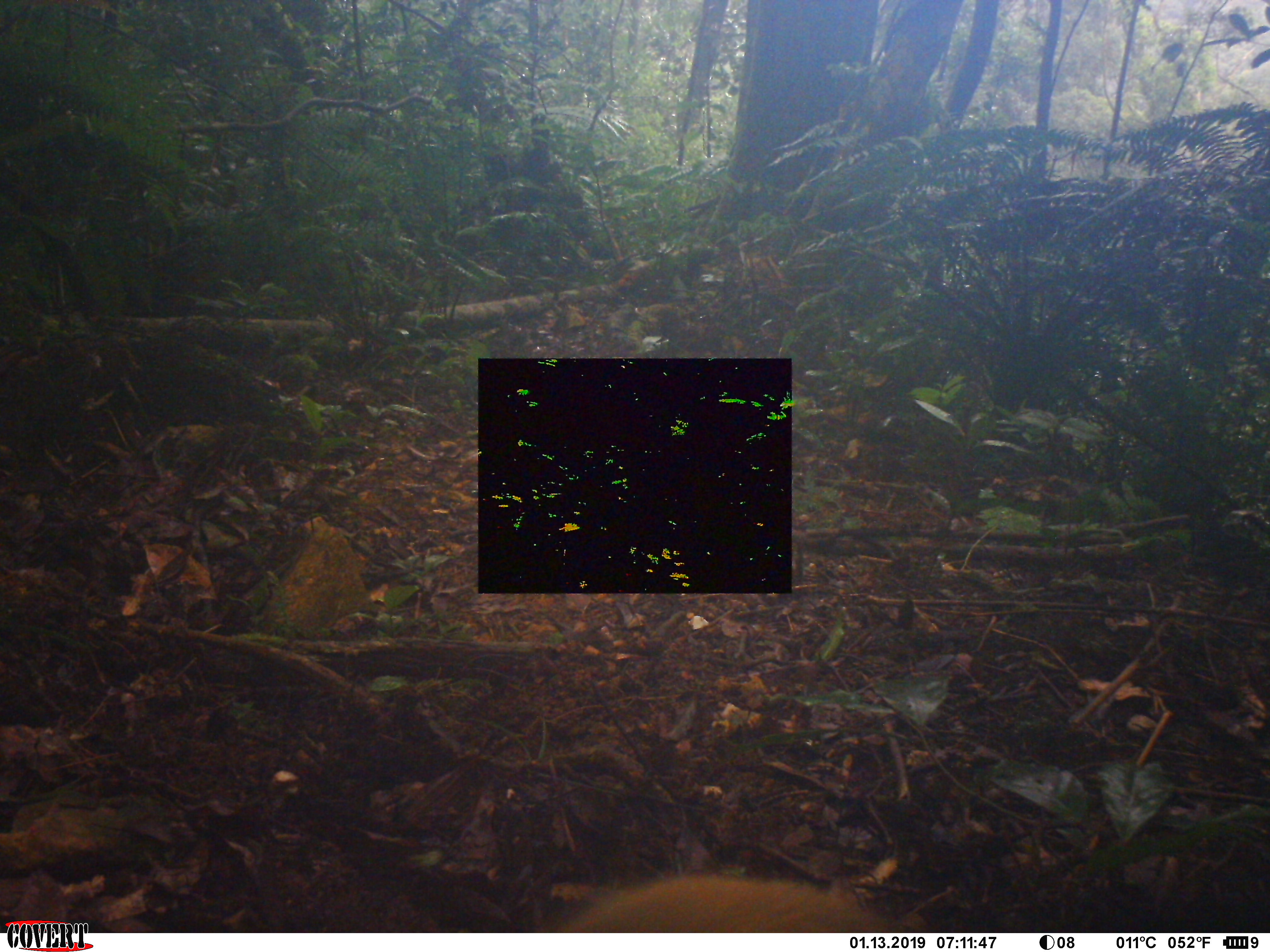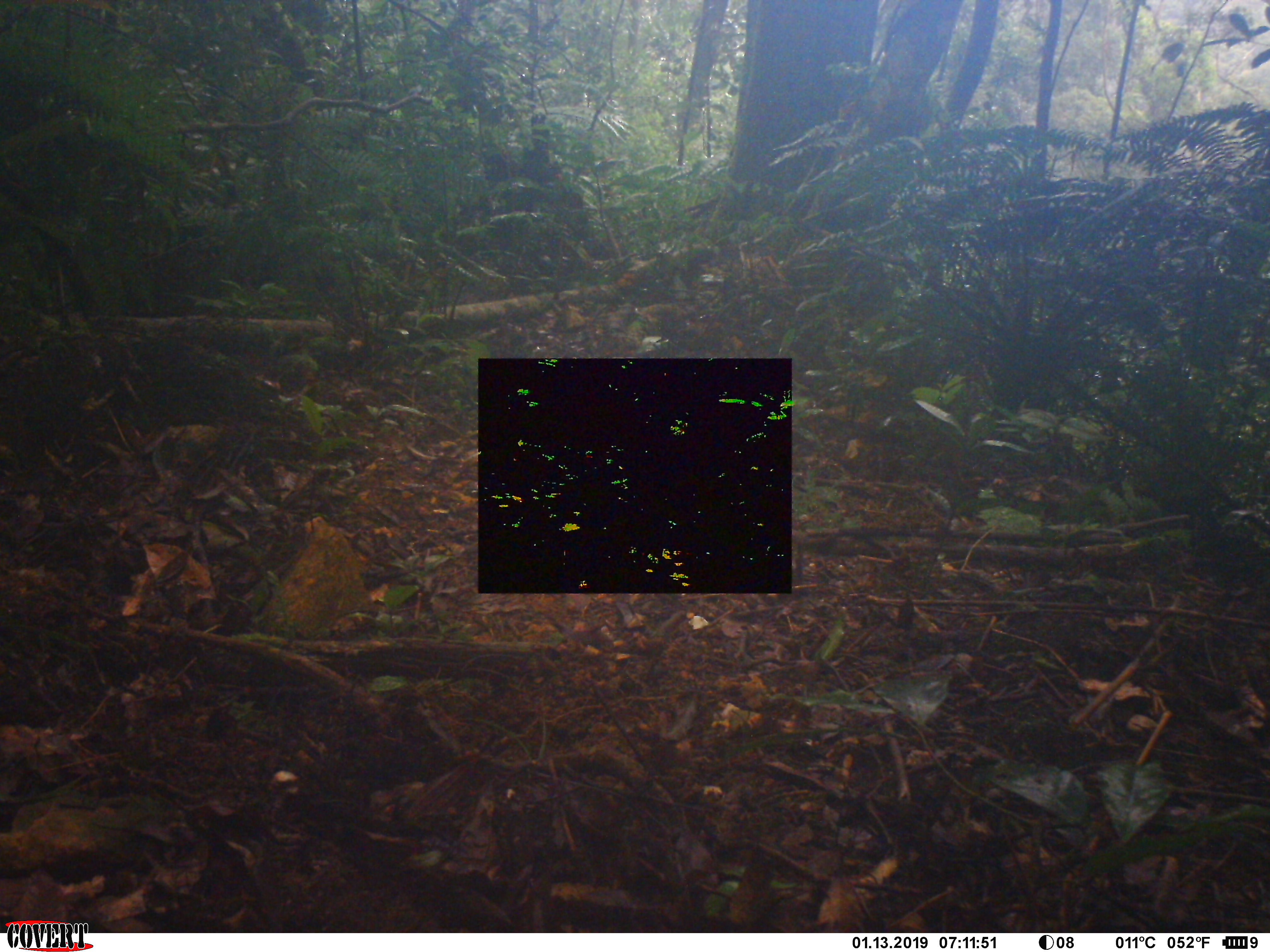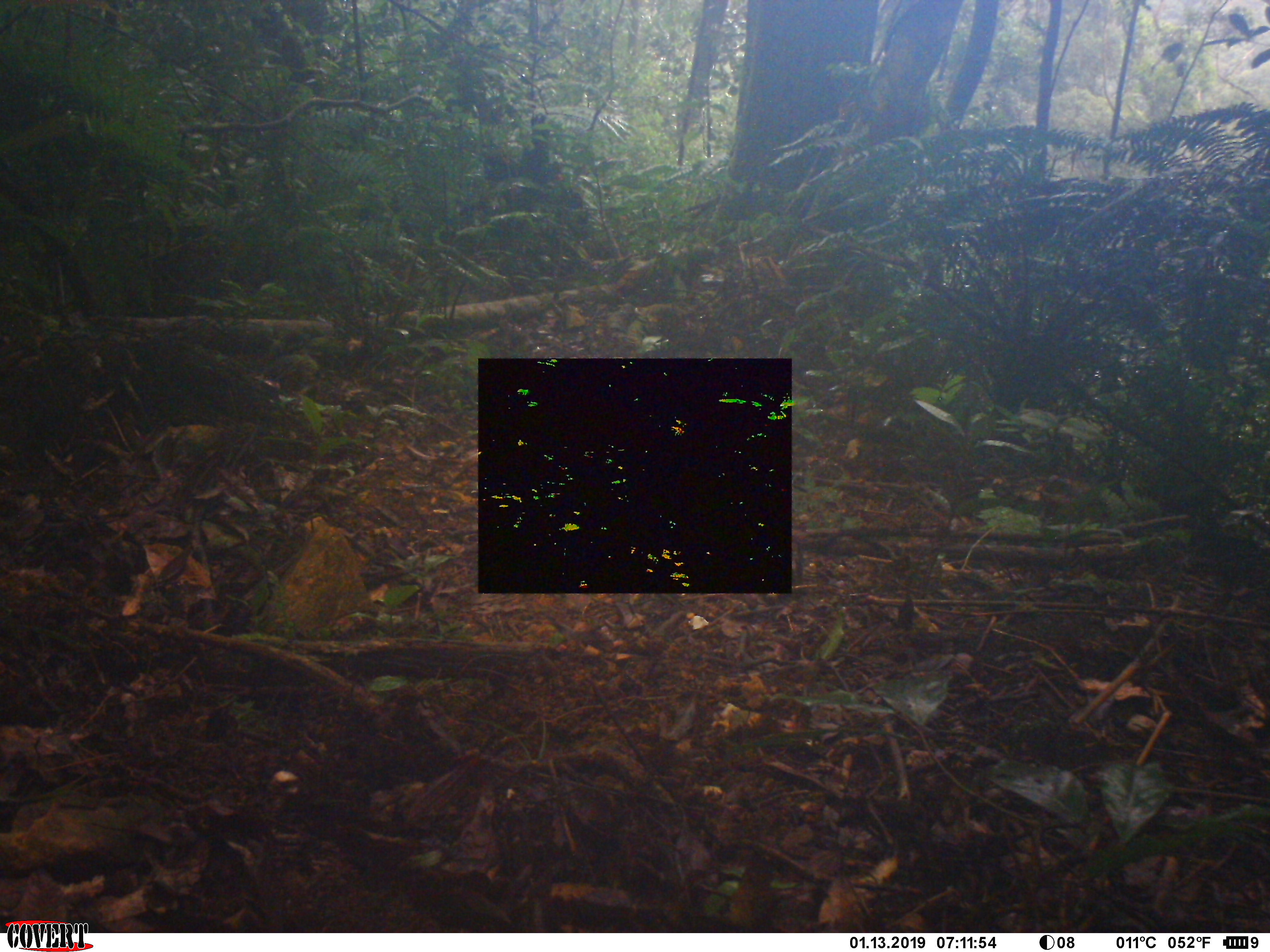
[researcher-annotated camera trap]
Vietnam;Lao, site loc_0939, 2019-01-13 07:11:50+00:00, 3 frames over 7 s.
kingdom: Animalia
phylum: Chordata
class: Mammalia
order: Carnivora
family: Mustelidae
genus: Martes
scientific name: Martes flavigula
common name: yellow-throated marten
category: yellow throated marten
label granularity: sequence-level